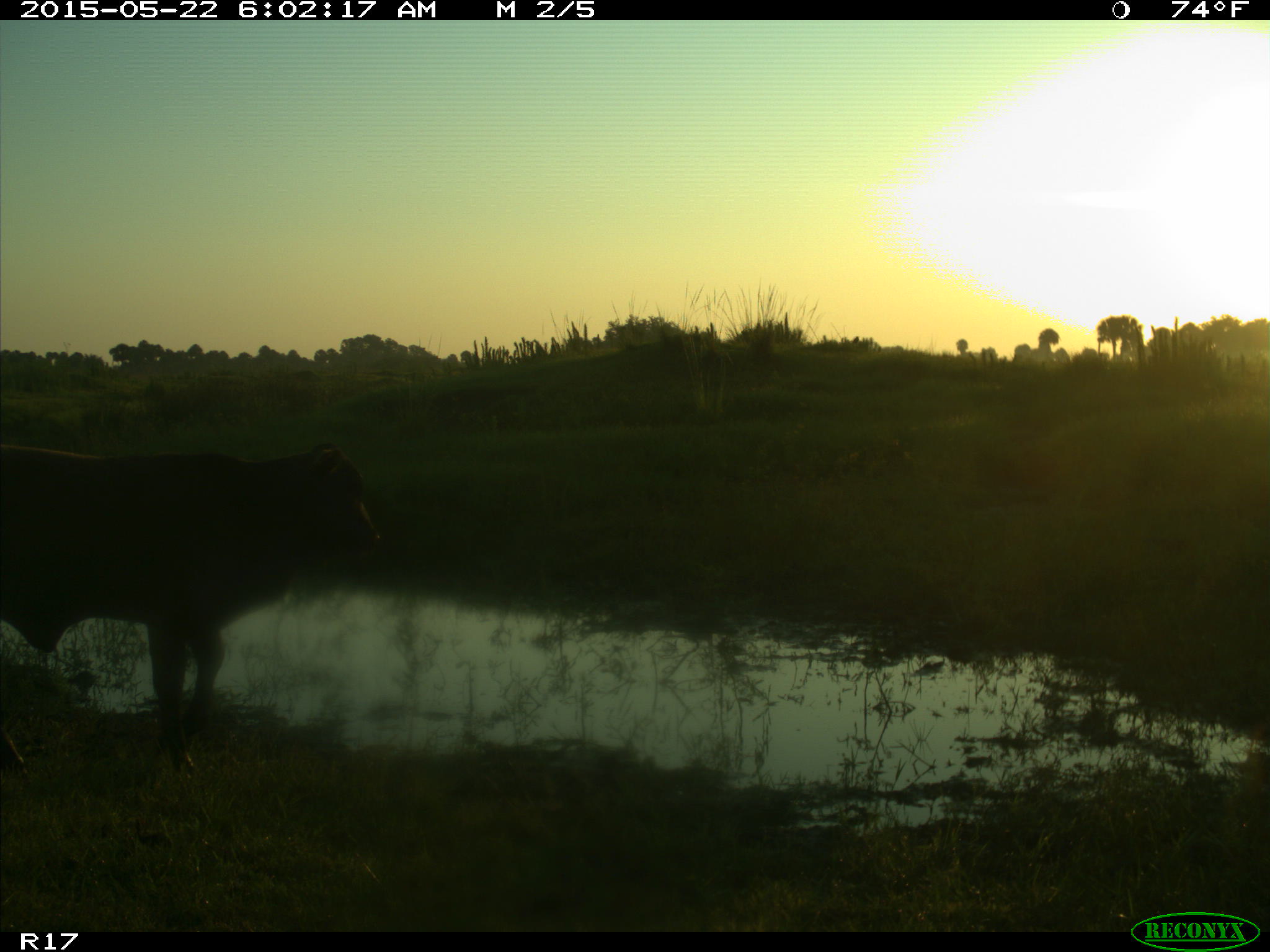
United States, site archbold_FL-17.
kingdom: Animalia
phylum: Chordata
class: Mammalia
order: Artiodactyla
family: Bovidae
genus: Bos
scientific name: Bos taurus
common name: domestic cow